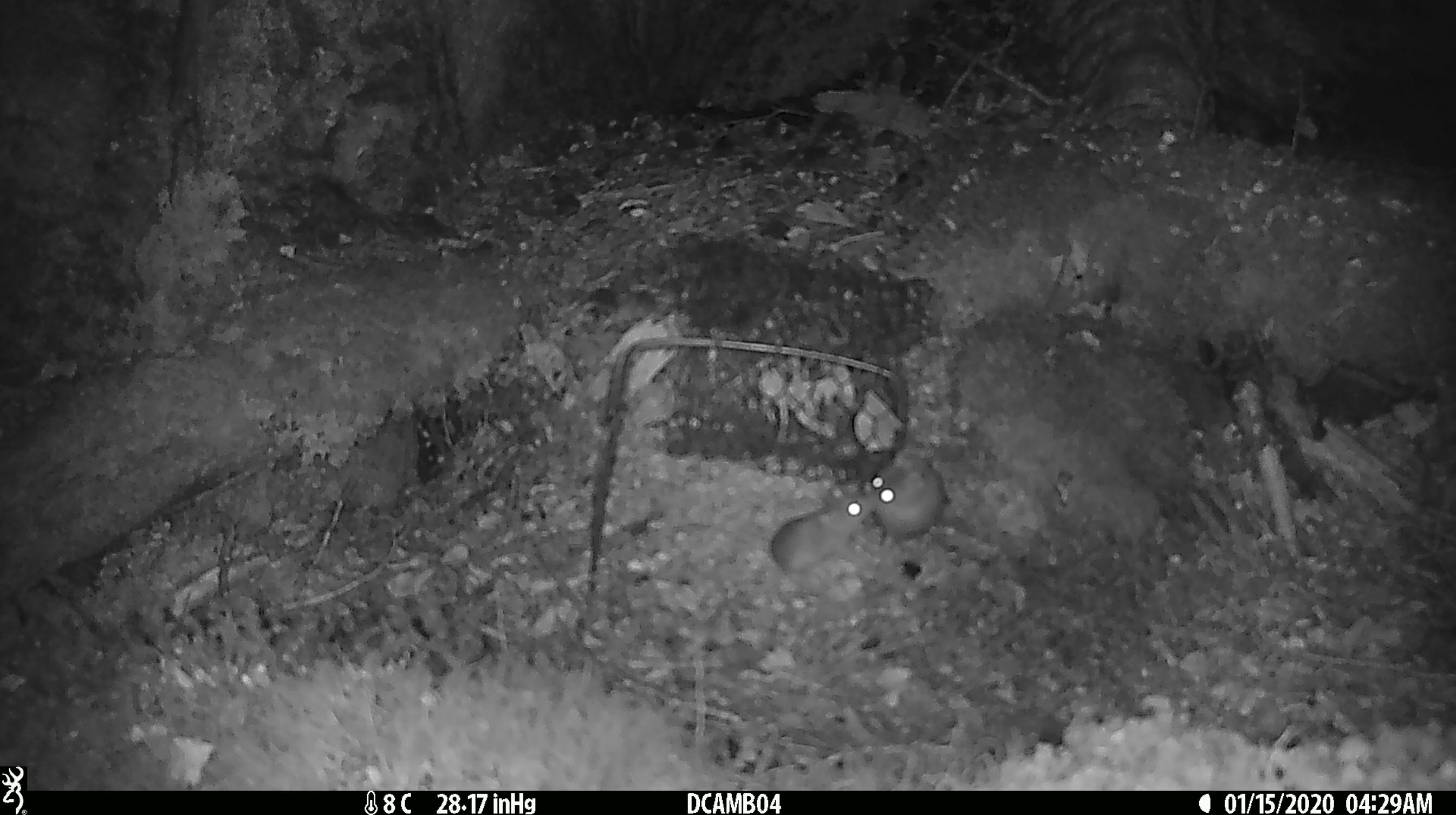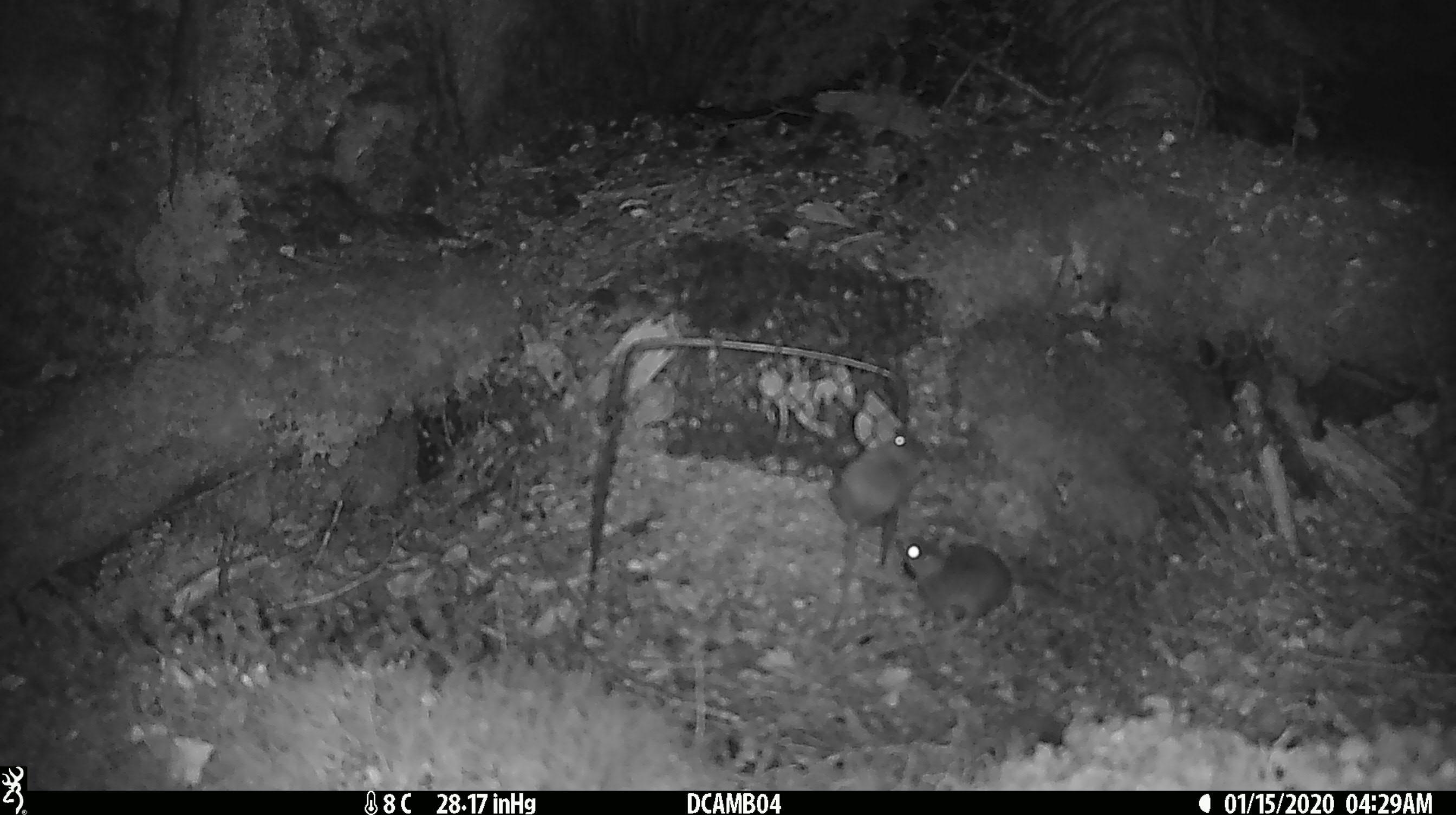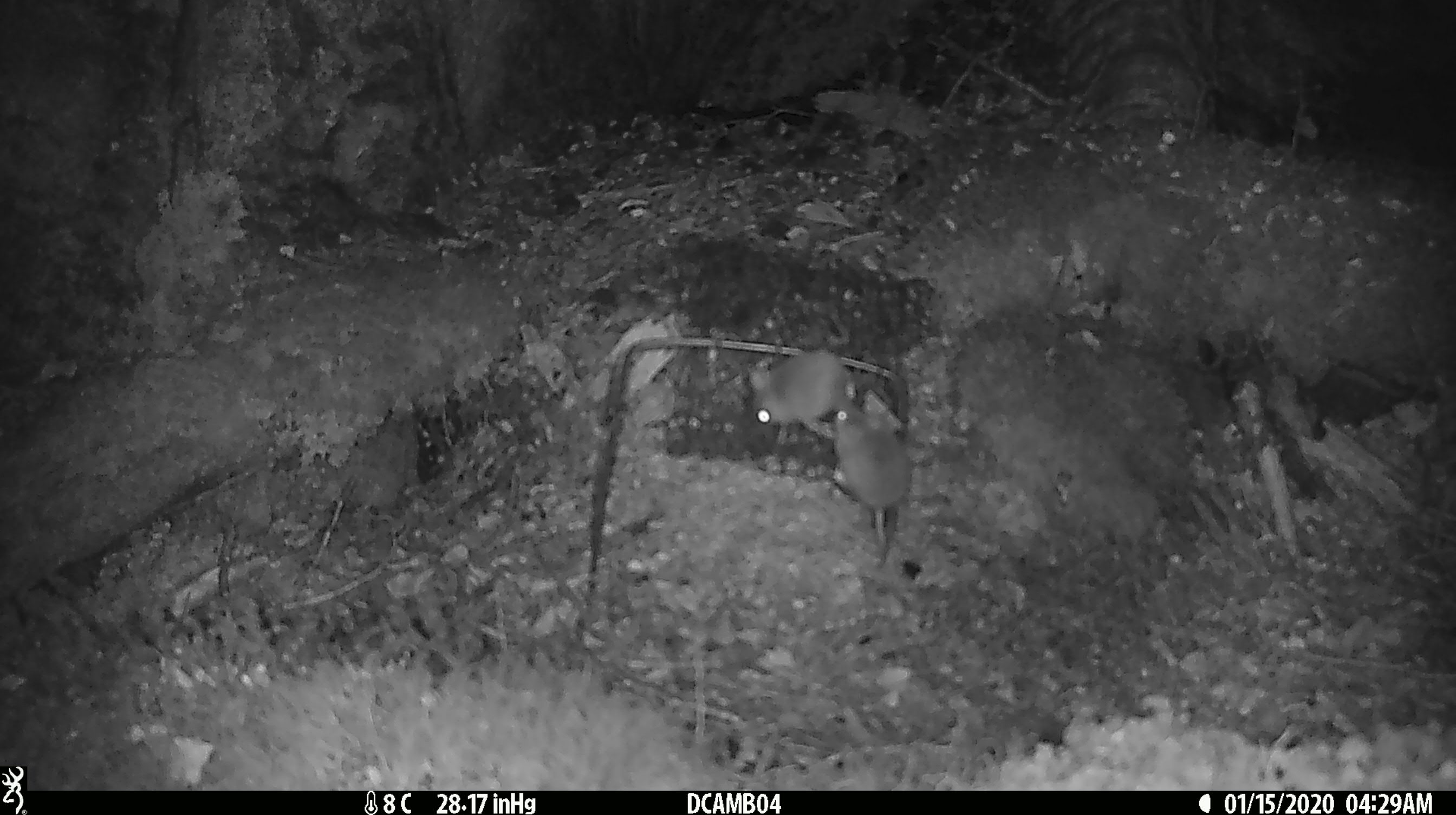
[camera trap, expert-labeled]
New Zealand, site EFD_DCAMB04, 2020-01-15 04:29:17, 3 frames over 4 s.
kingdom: Animalia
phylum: Chordata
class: Mammalia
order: Rodentia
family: Muridae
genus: Mus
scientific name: Mus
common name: mouse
Mouse (Mus).